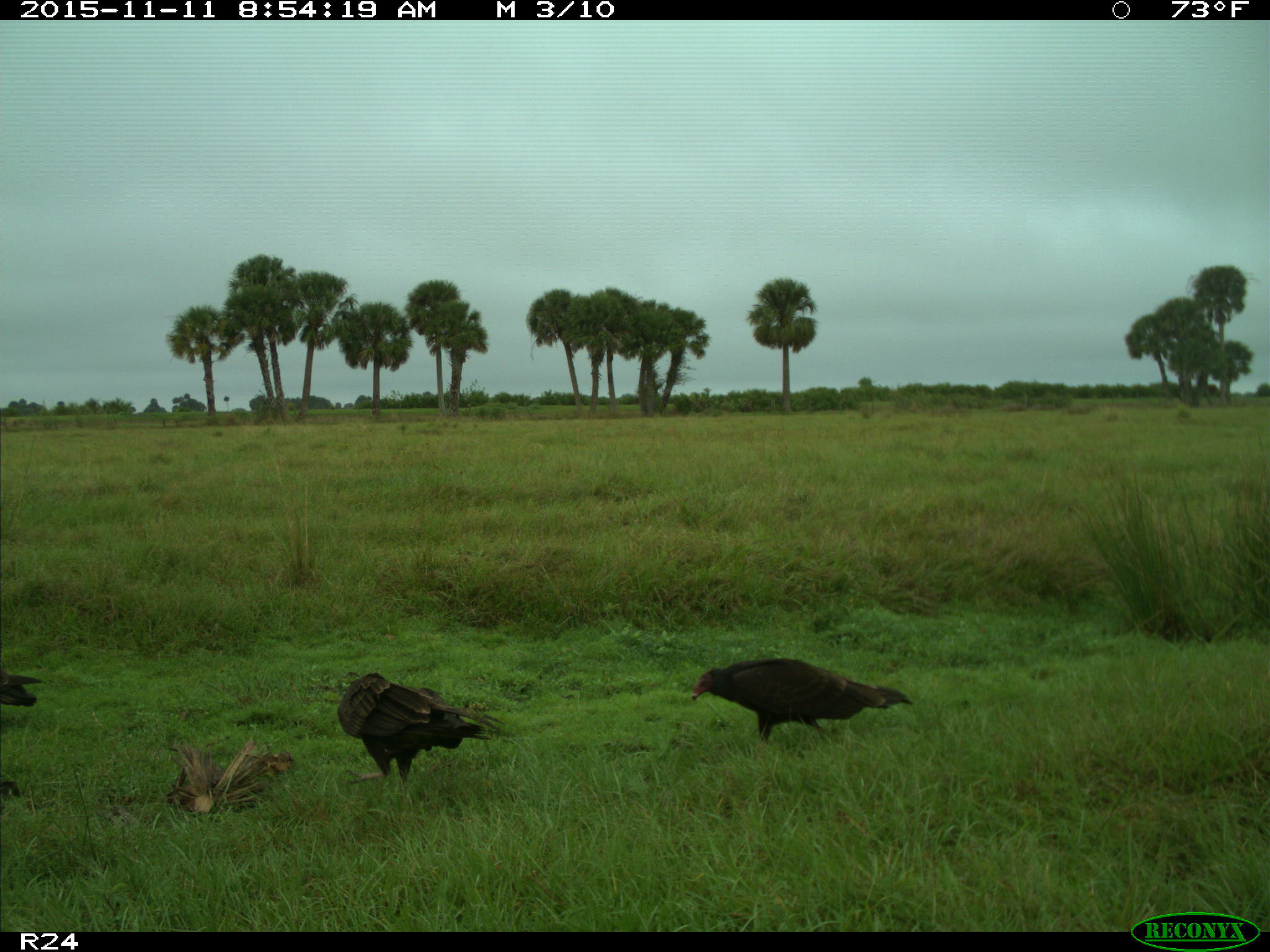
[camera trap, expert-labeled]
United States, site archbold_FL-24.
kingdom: Animalia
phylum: Chordata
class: Aves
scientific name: Aves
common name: birds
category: unidentified bird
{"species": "unidentified bird (birds) (Aves)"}